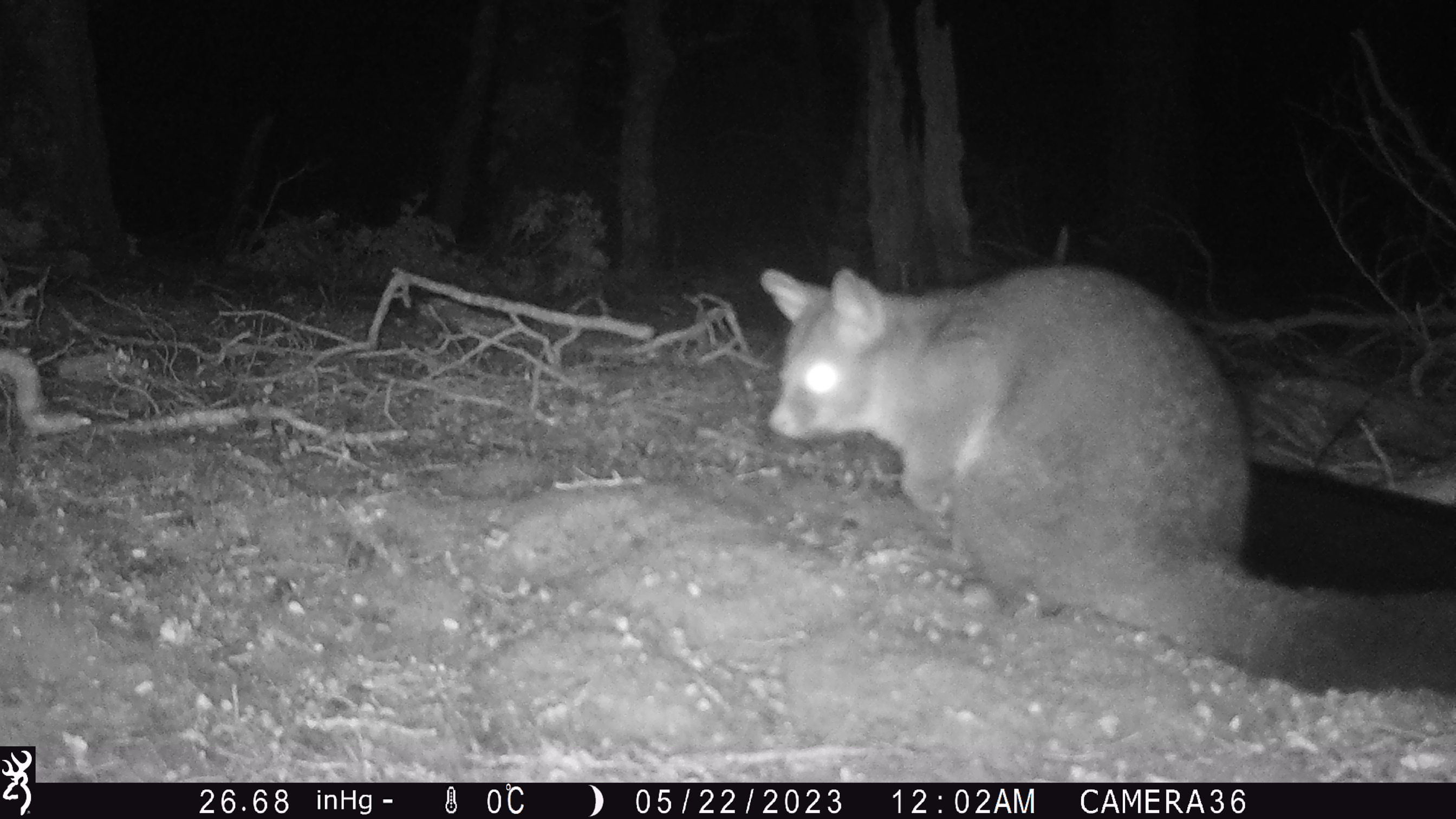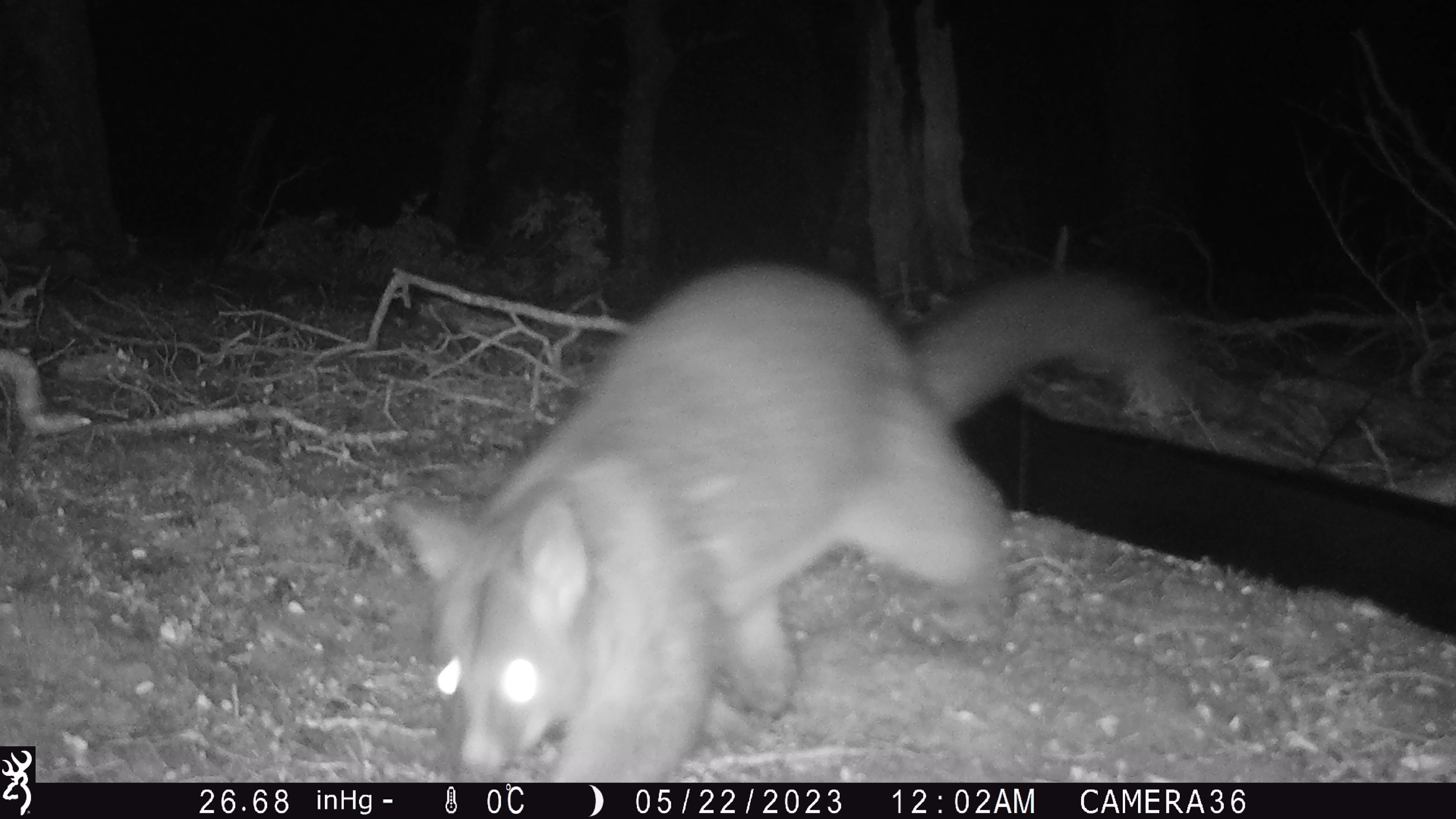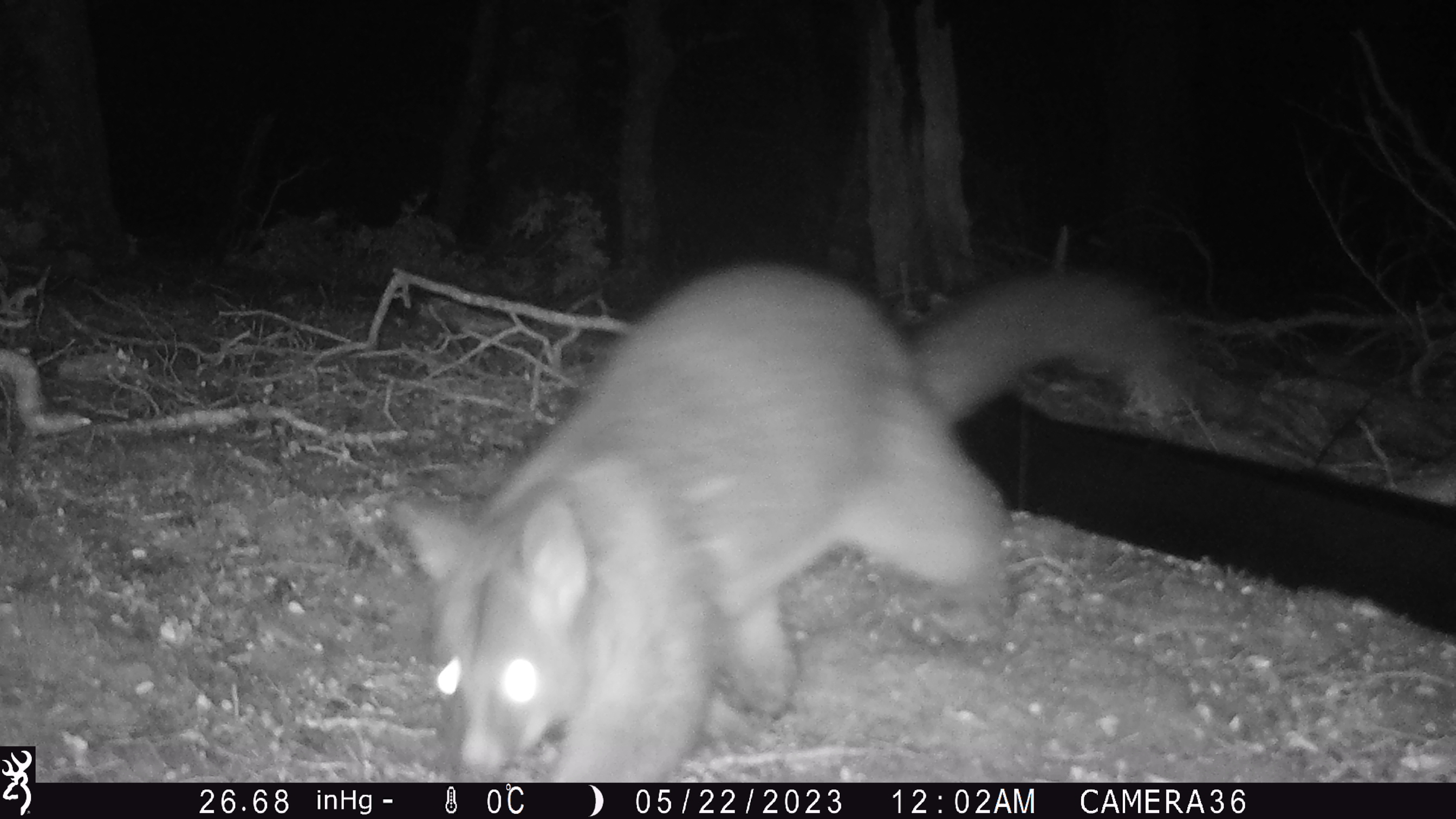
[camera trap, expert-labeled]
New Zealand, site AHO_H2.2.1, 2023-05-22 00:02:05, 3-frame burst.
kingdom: Animalia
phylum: Chordata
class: Mammalia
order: Carnivora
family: Mustelidae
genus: Mustela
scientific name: Mustela erminea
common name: stoat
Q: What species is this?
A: Stoat (Mustela erminea).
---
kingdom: Animalia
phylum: Chordata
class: Mammalia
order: Diprotodontia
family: Phalangeridae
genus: Trichosurus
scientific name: Trichosurus vulpecula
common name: common brushtail possum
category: possum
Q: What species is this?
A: Possum (common brushtail possum) (Trichosurus vulpecula).